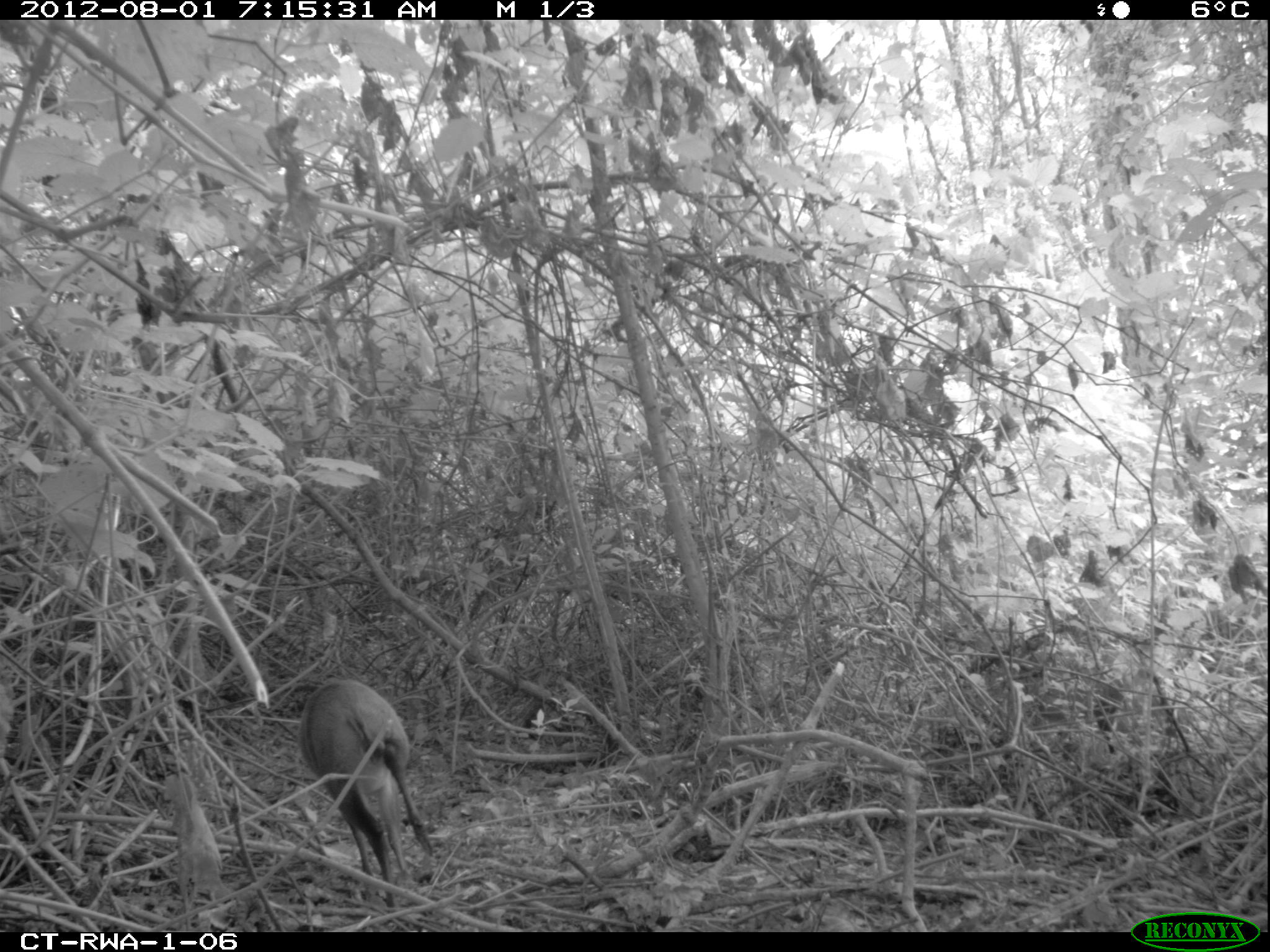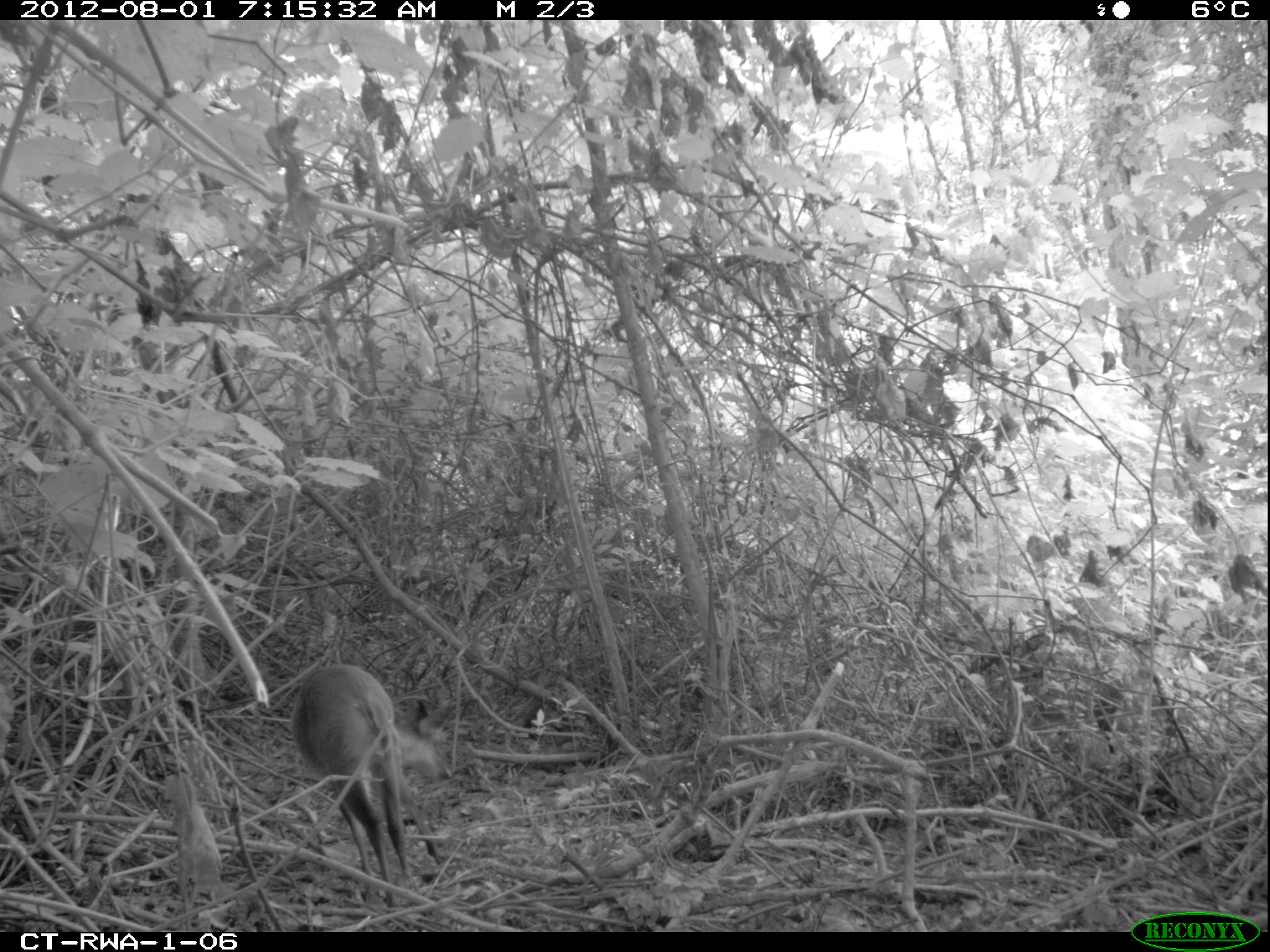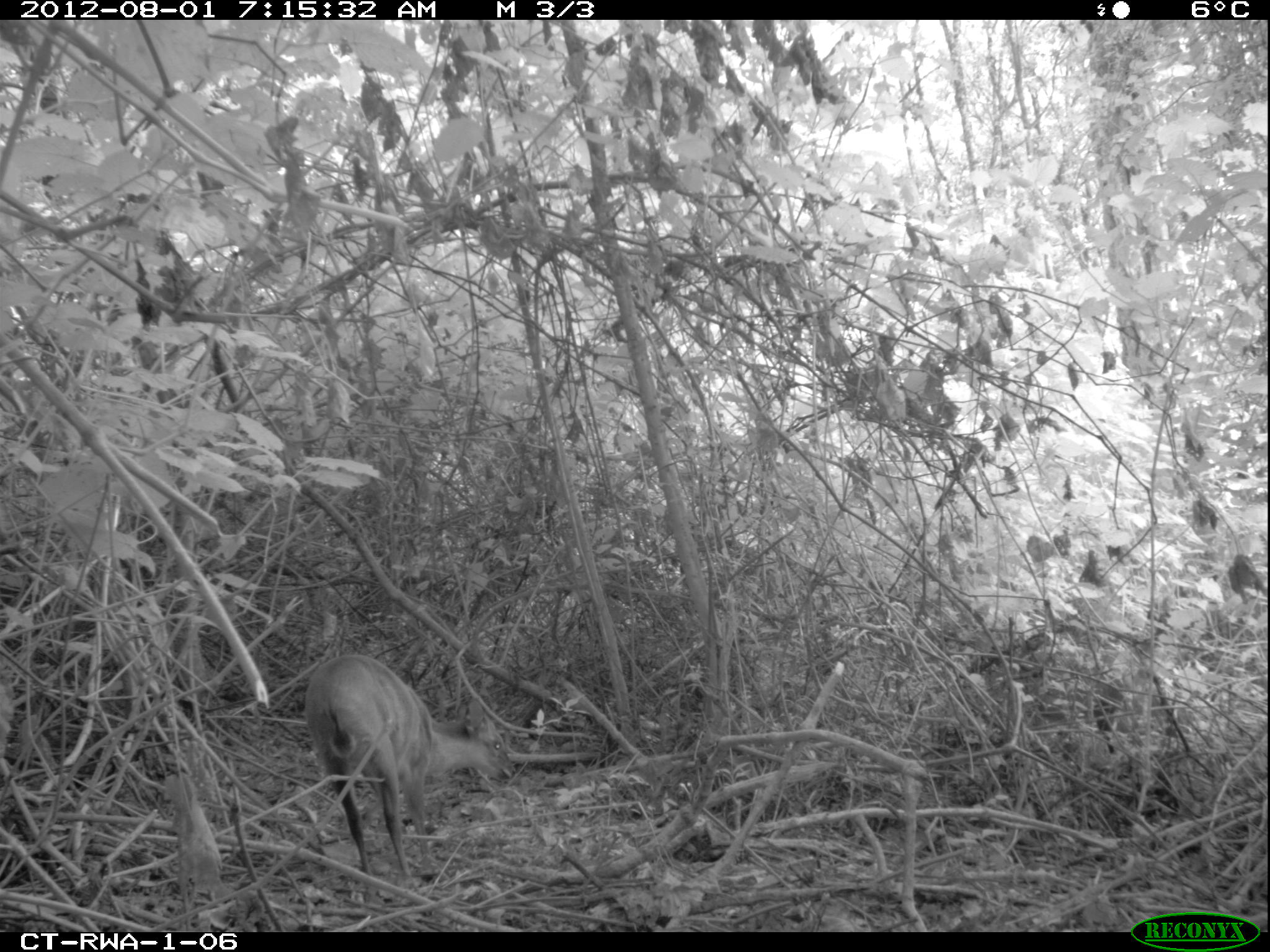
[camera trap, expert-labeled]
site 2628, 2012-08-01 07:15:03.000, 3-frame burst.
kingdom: Animalia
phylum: Chordata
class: Mammalia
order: Artiodactyla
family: Bovidae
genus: Cephalophus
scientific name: Cephalophus nigrifrons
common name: black-fronted duiker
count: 1